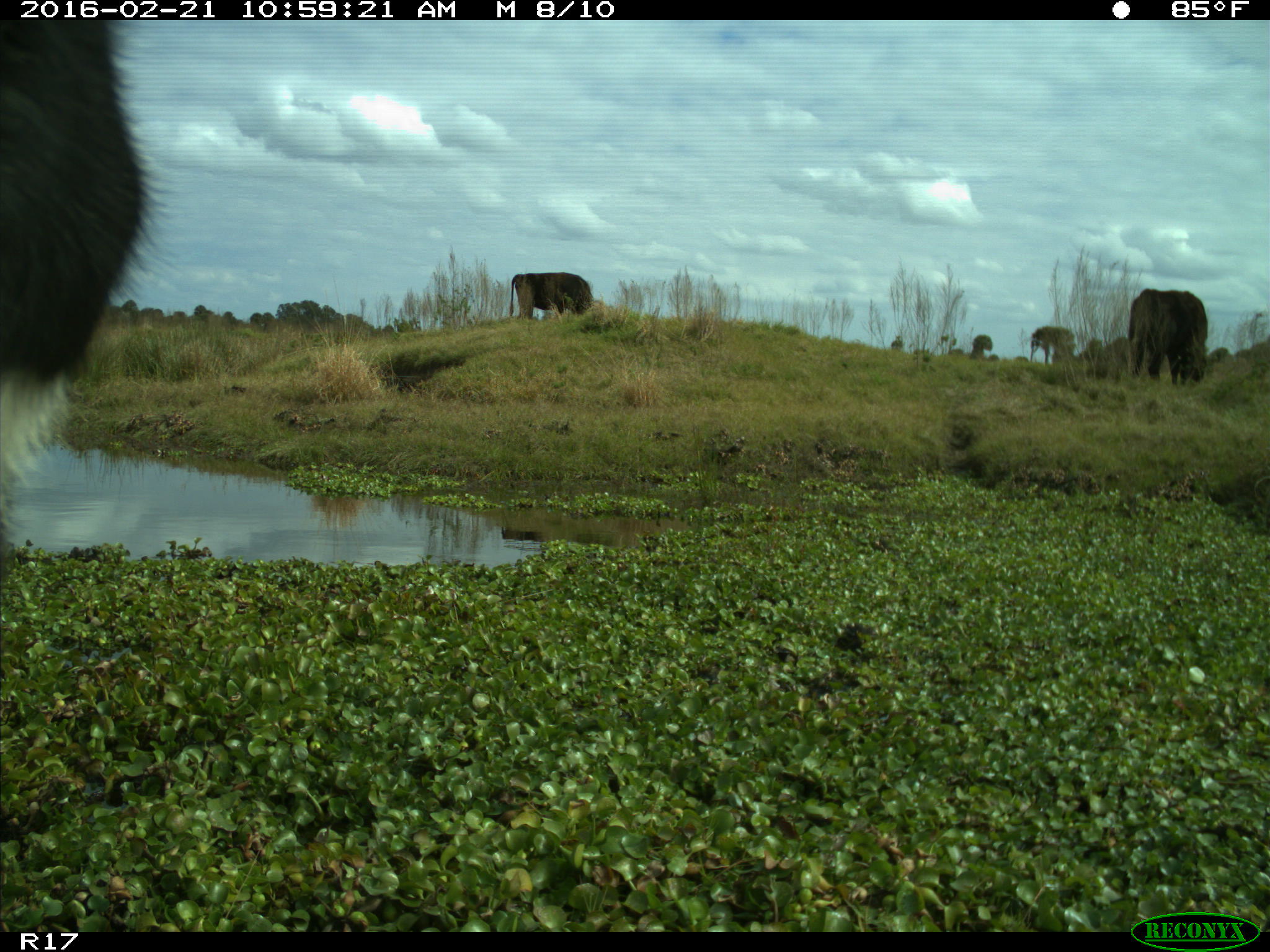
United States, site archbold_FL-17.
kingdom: Animalia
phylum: Chordata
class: Mammalia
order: Artiodactyla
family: Bovidae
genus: Bos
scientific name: Bos taurus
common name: domestic cow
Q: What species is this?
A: Bos taurus (domestic cow).